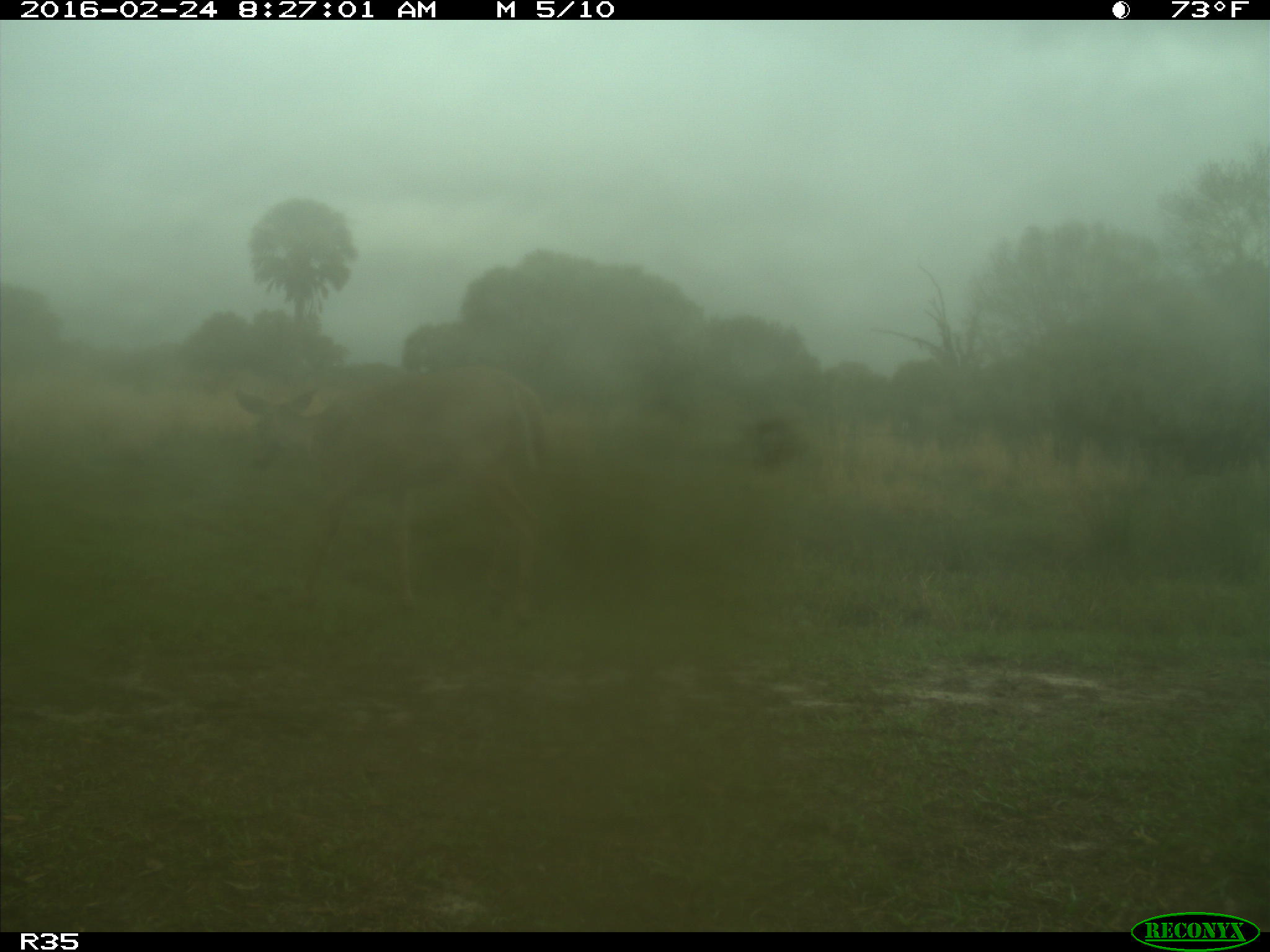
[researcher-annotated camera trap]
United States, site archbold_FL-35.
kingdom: Animalia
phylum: Chordata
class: Mammalia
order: Artiodactyla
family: Cervidae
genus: Odocoileus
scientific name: Odocoileus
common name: deer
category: unidentified deer